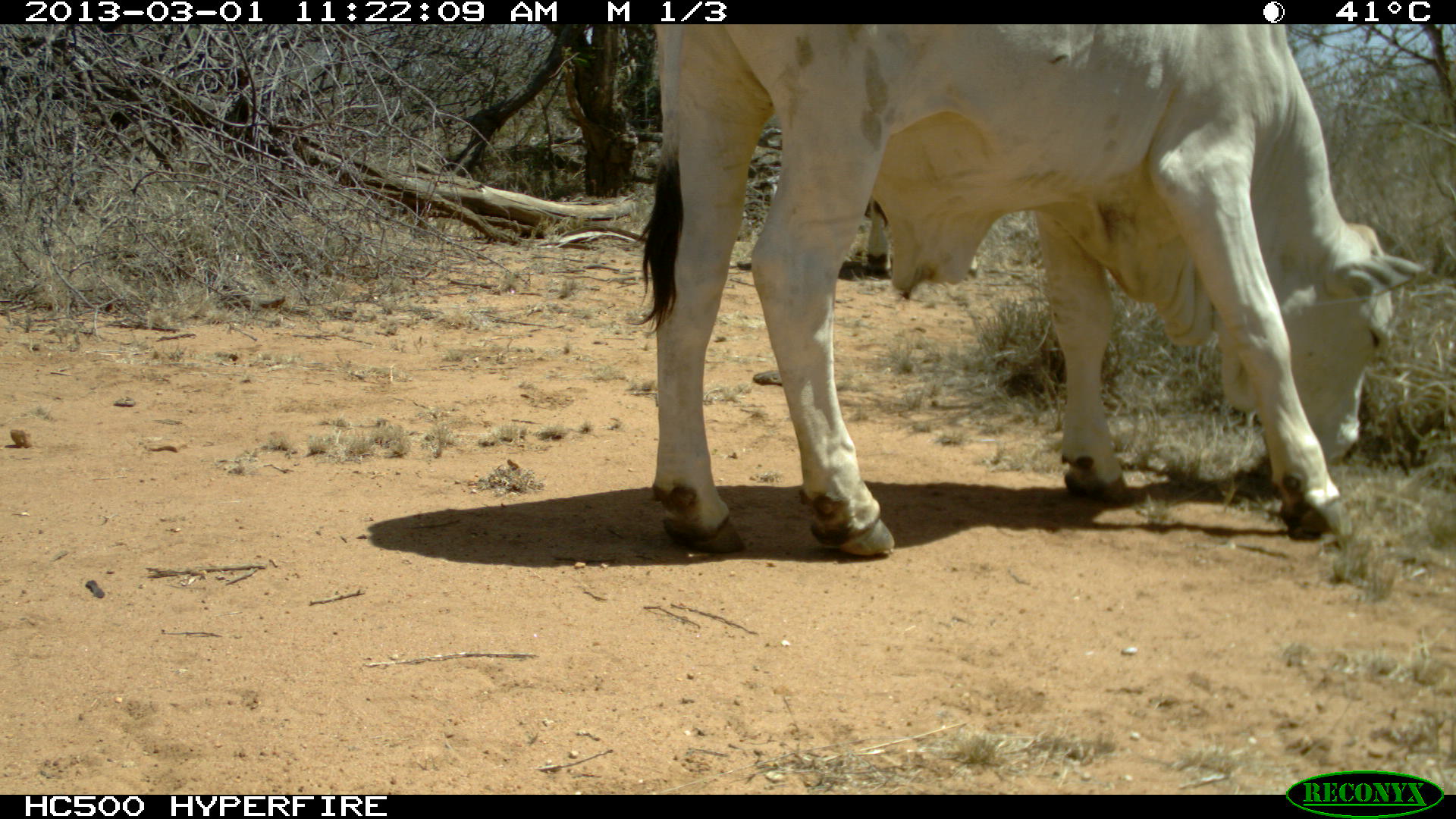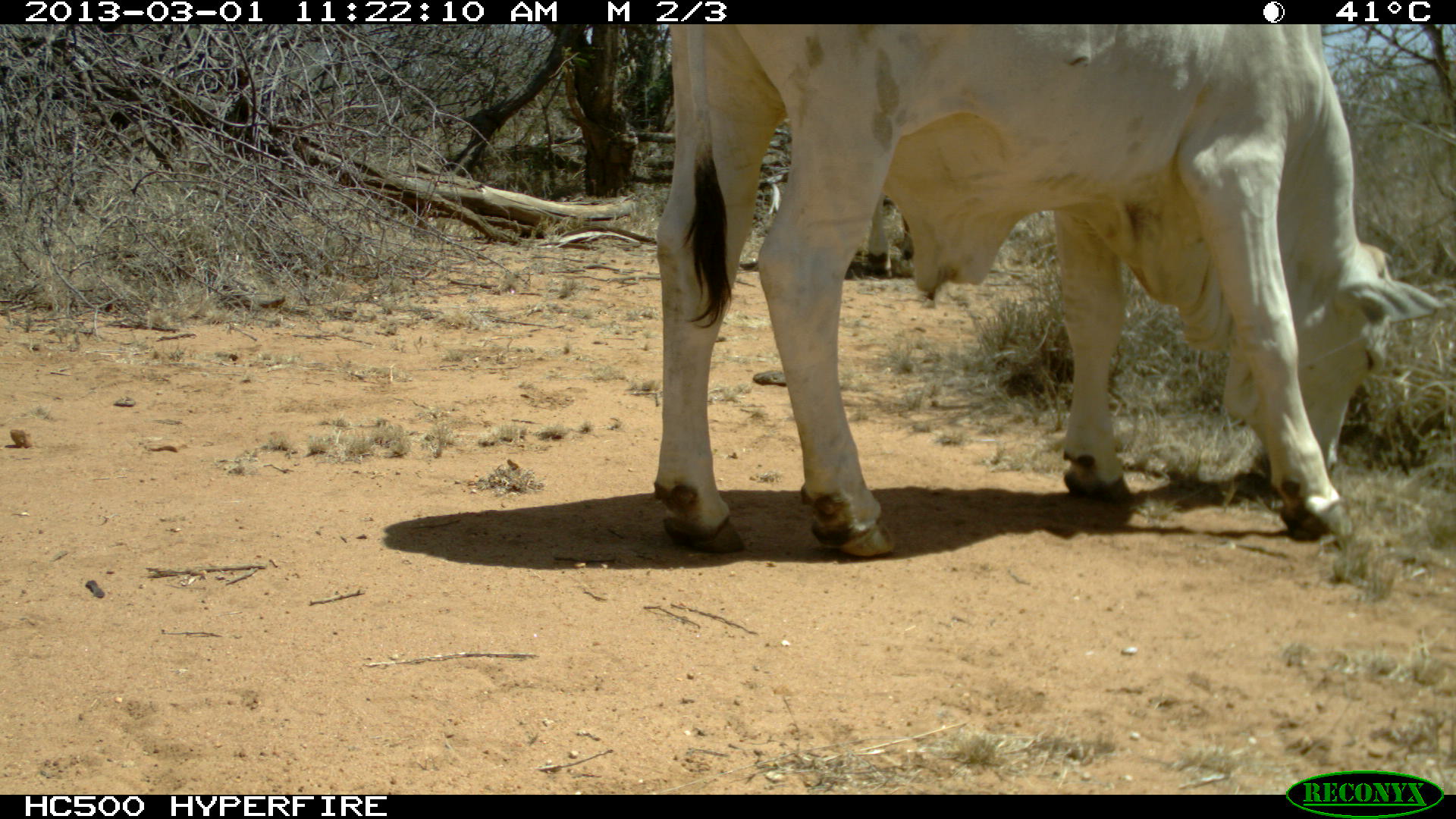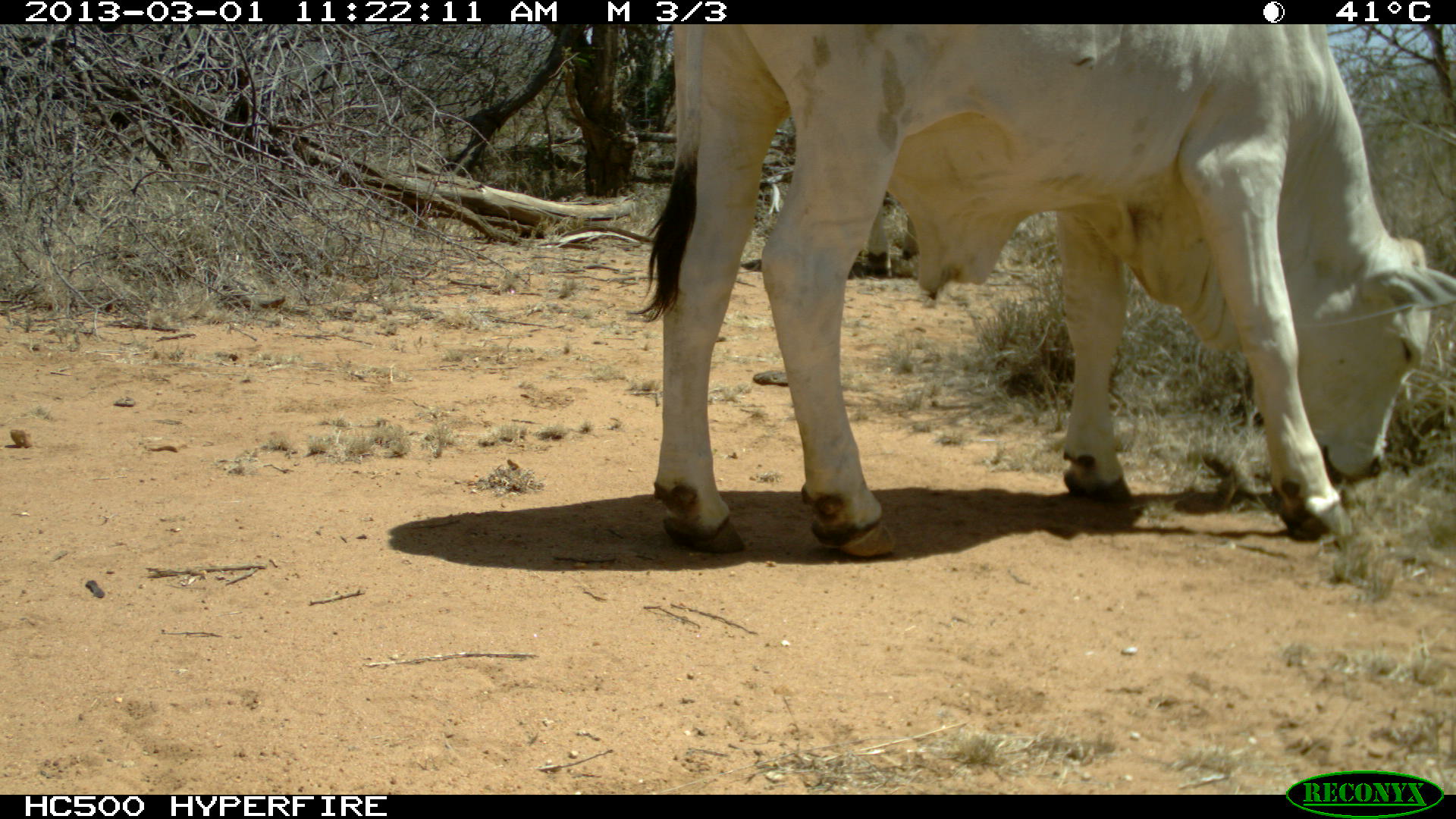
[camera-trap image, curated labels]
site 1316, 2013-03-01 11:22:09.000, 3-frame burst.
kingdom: Animalia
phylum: Chordata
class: Mammalia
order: Artiodactyla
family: Bovidae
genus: Bos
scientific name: Bos taurus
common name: domestic cattle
Bos taurus (domestic cattle), count 2.